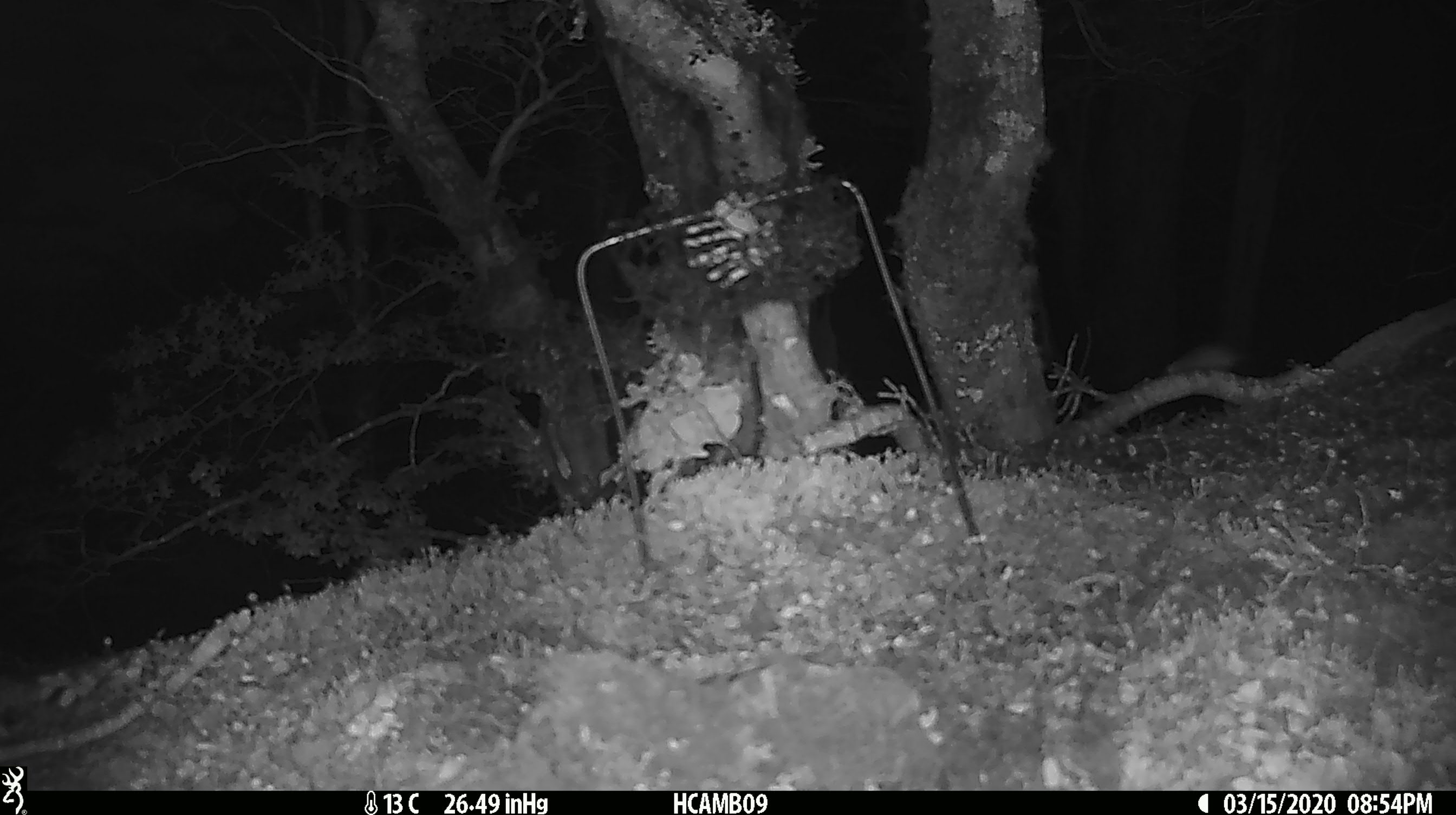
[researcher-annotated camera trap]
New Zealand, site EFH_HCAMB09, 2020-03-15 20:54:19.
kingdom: Animalia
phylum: Chordata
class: Mammalia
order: Rodentia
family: Muridae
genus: Mus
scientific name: Mus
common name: mouse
Mouse (Mus).